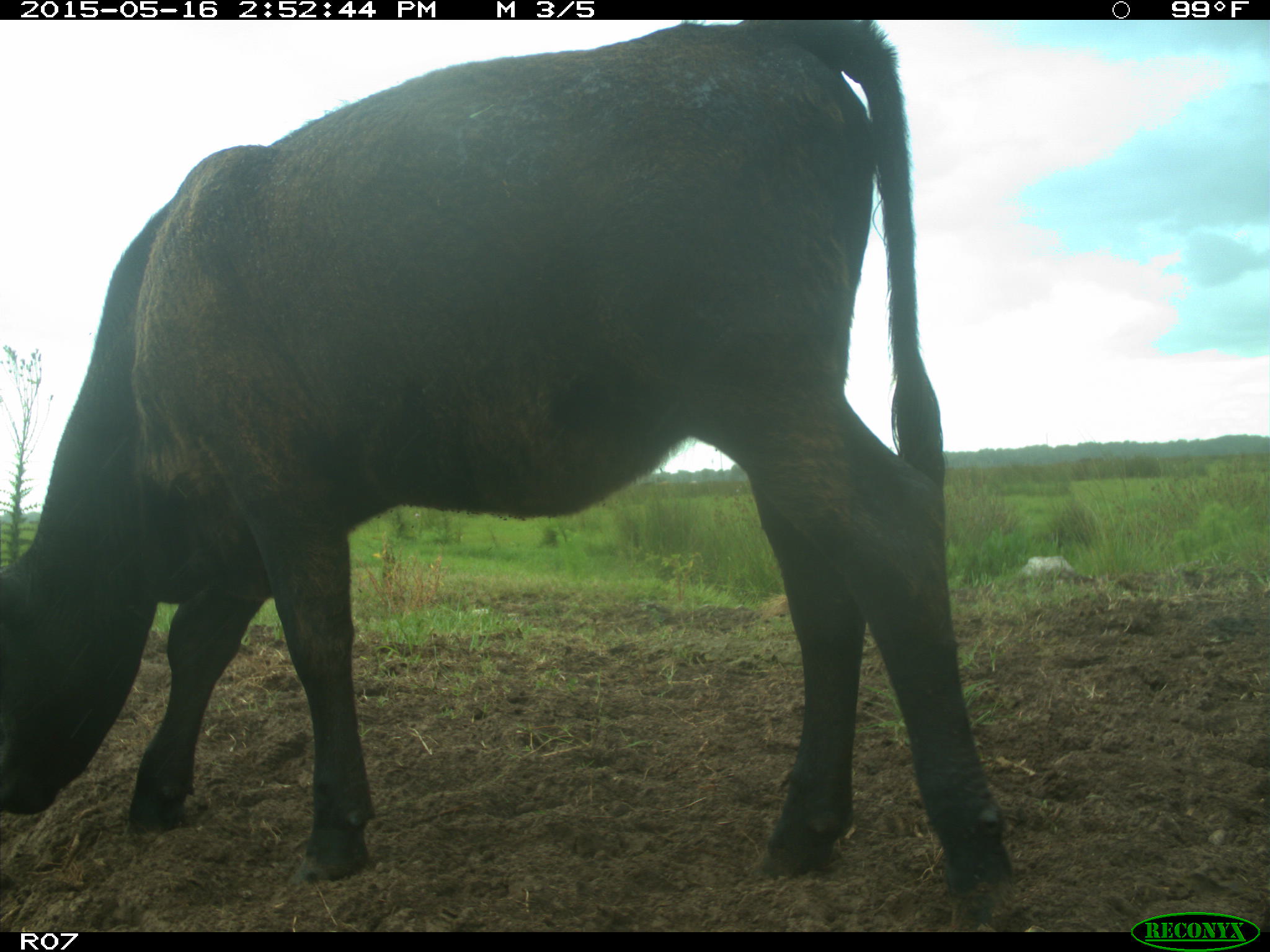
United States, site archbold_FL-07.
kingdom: Animalia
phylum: Chordata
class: Mammalia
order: Artiodactyla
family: Bovidae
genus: Bos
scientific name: Bos taurus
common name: domestic cow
Bos taurus (domestic cow).